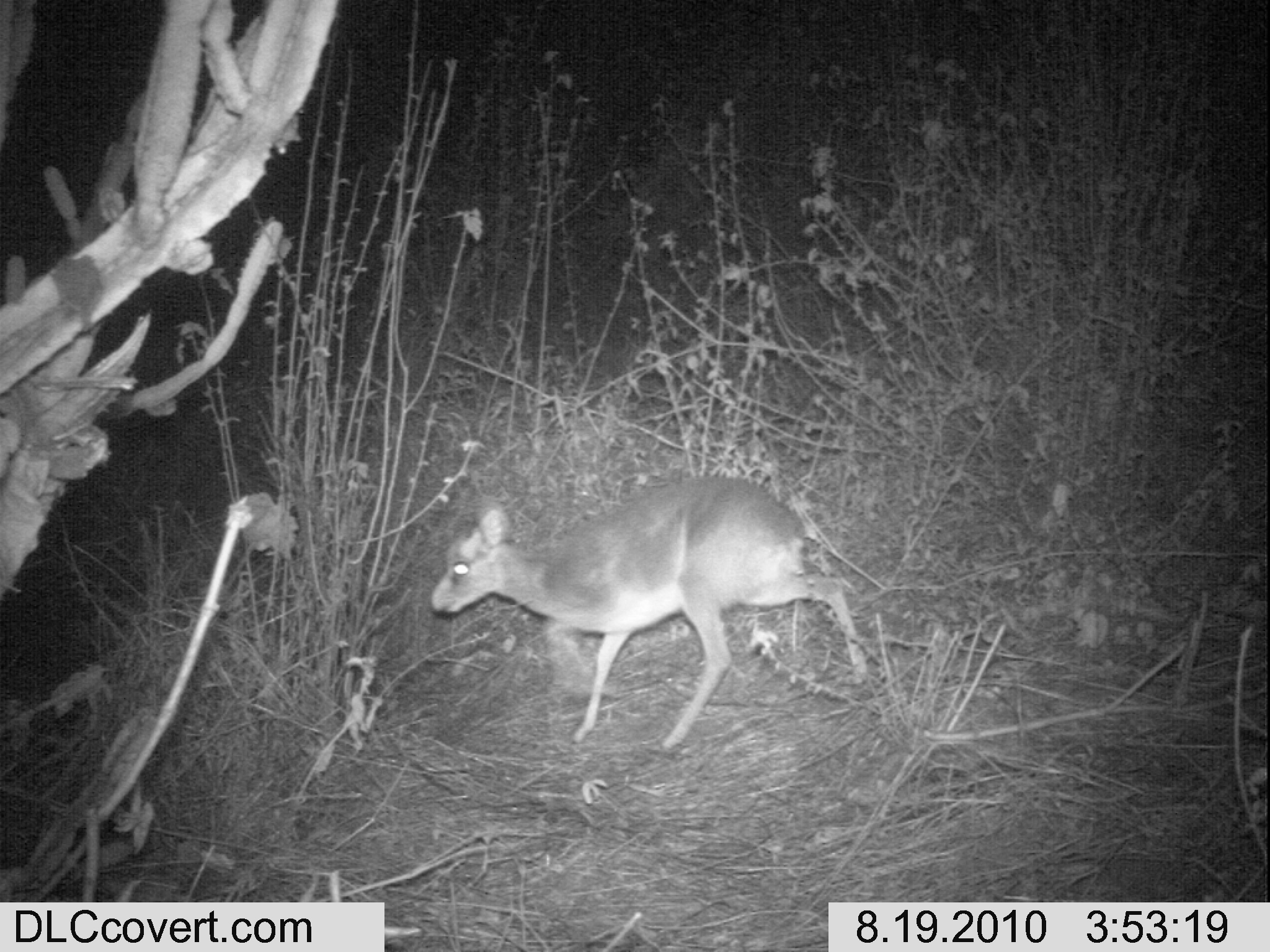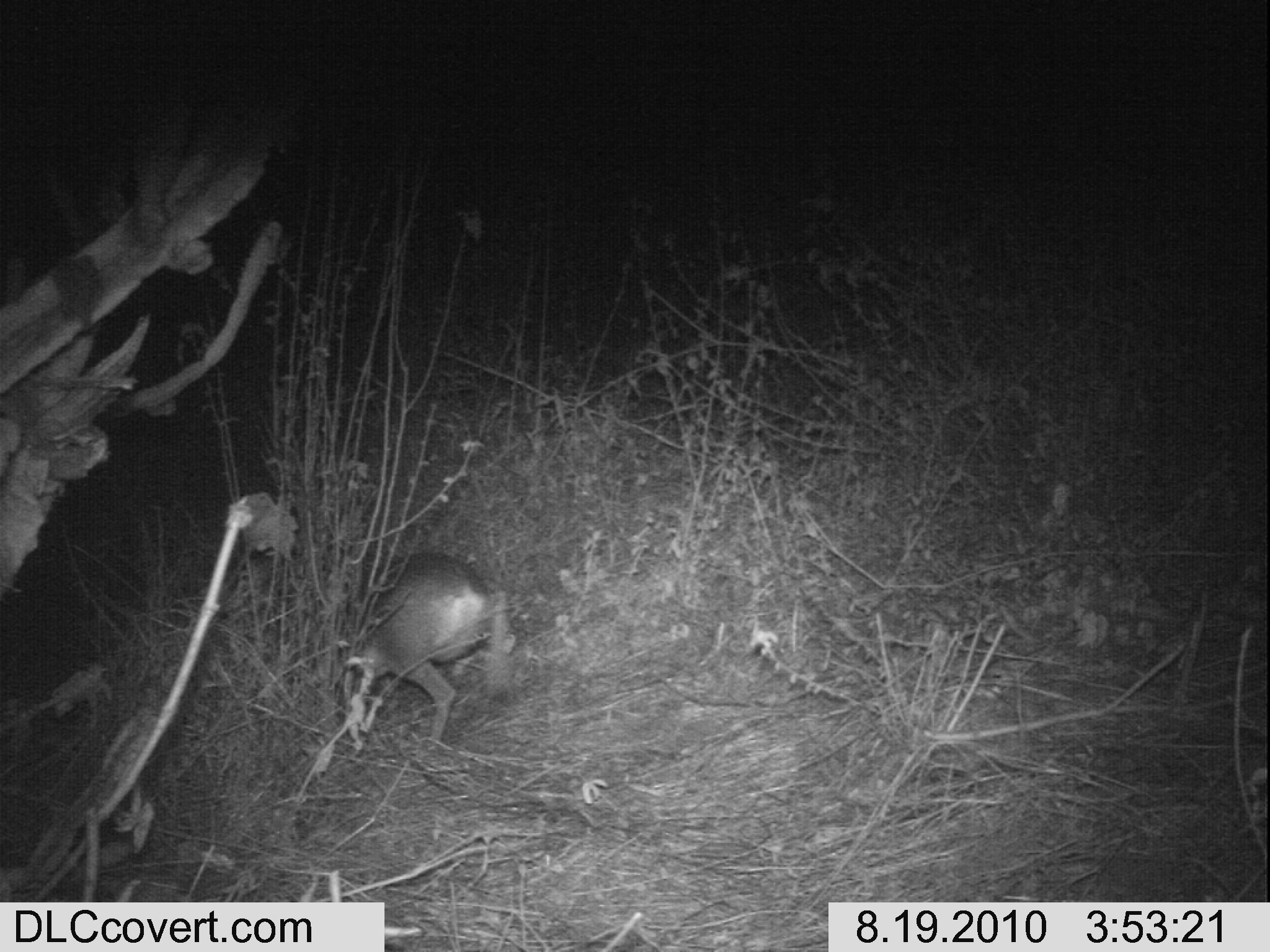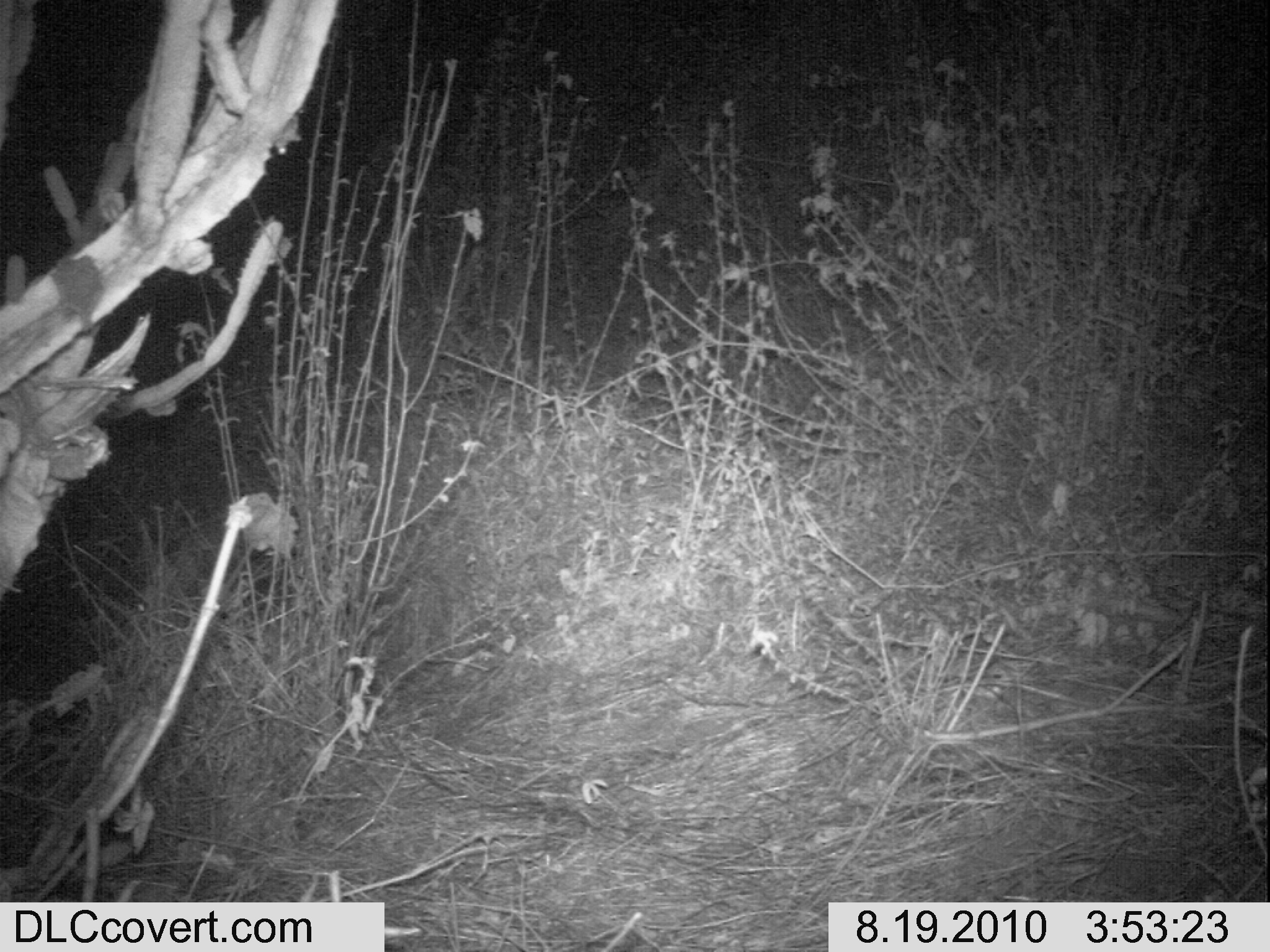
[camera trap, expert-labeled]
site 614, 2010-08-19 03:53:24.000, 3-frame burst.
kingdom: Animalia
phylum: Chordata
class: Mammalia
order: Artiodactyla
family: Bovidae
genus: Madoqua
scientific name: Madoqua guentheri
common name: günther's dik-dik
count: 1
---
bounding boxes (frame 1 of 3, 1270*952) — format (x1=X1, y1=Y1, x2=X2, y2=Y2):
madoqua guentheri: (x1=428, y1=472, x2=868, y2=748)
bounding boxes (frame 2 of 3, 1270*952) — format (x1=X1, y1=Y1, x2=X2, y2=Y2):
madoqua guentheri: (x1=342, y1=550, x2=515, y2=746)